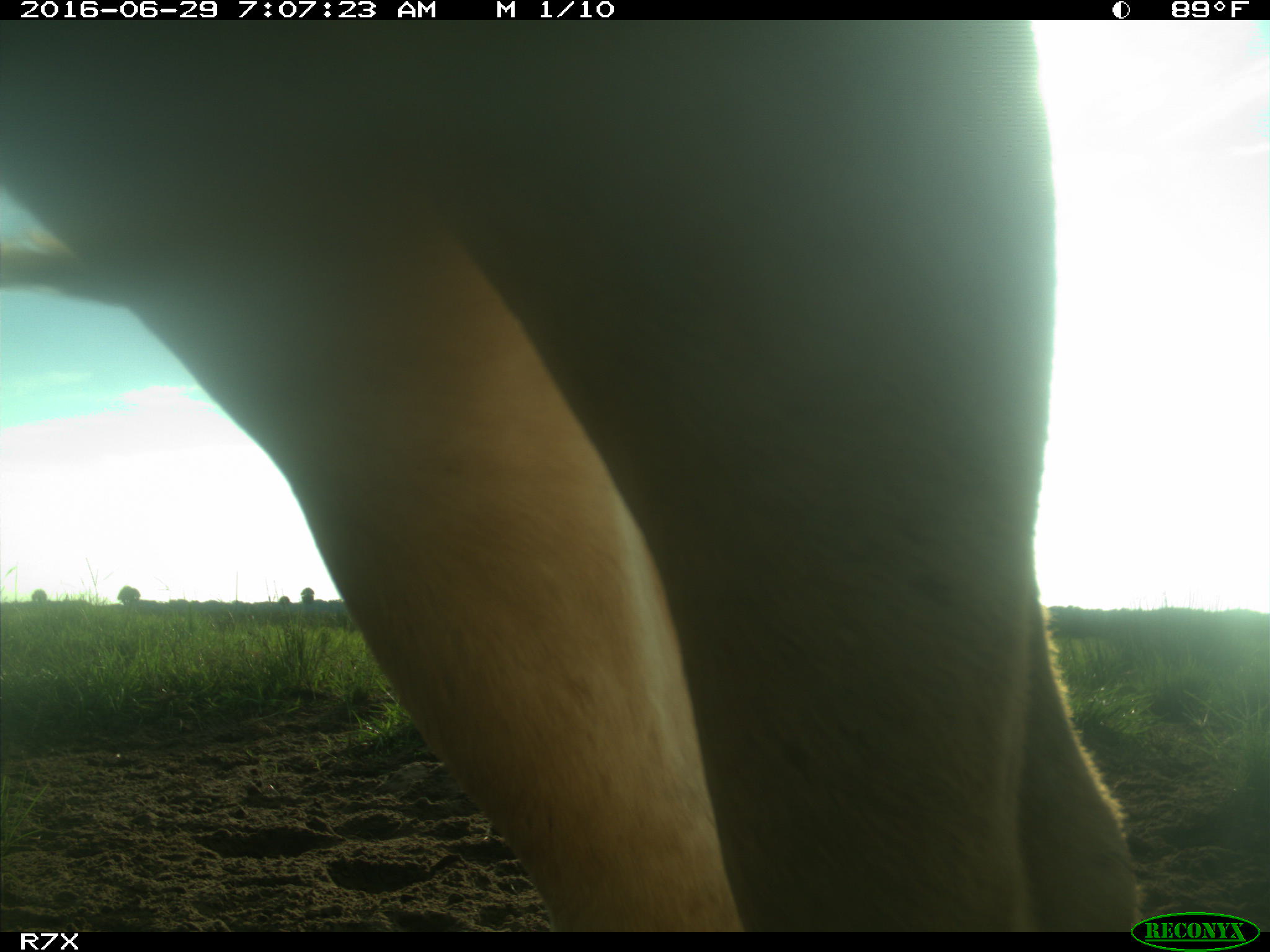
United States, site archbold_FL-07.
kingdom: Animalia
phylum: Chordata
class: Mammalia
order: Artiodactyla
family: Bovidae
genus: Bos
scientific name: Bos taurus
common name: domestic cow